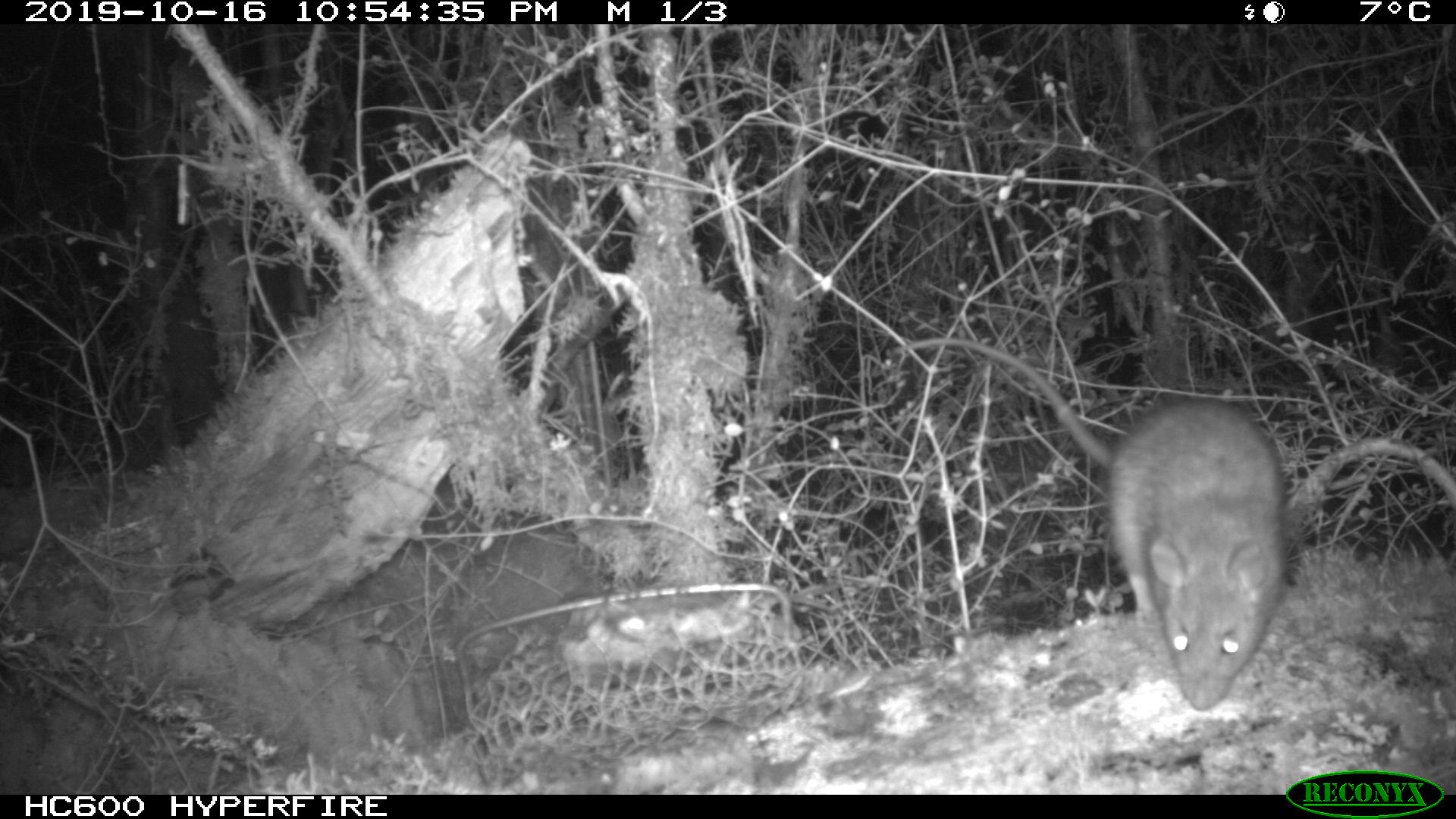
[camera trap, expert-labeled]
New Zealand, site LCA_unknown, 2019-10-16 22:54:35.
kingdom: Animalia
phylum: Chordata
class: Mammalia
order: Rodentia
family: Muridae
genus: Rattus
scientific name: Rattus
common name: rat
Rat (Rattus).